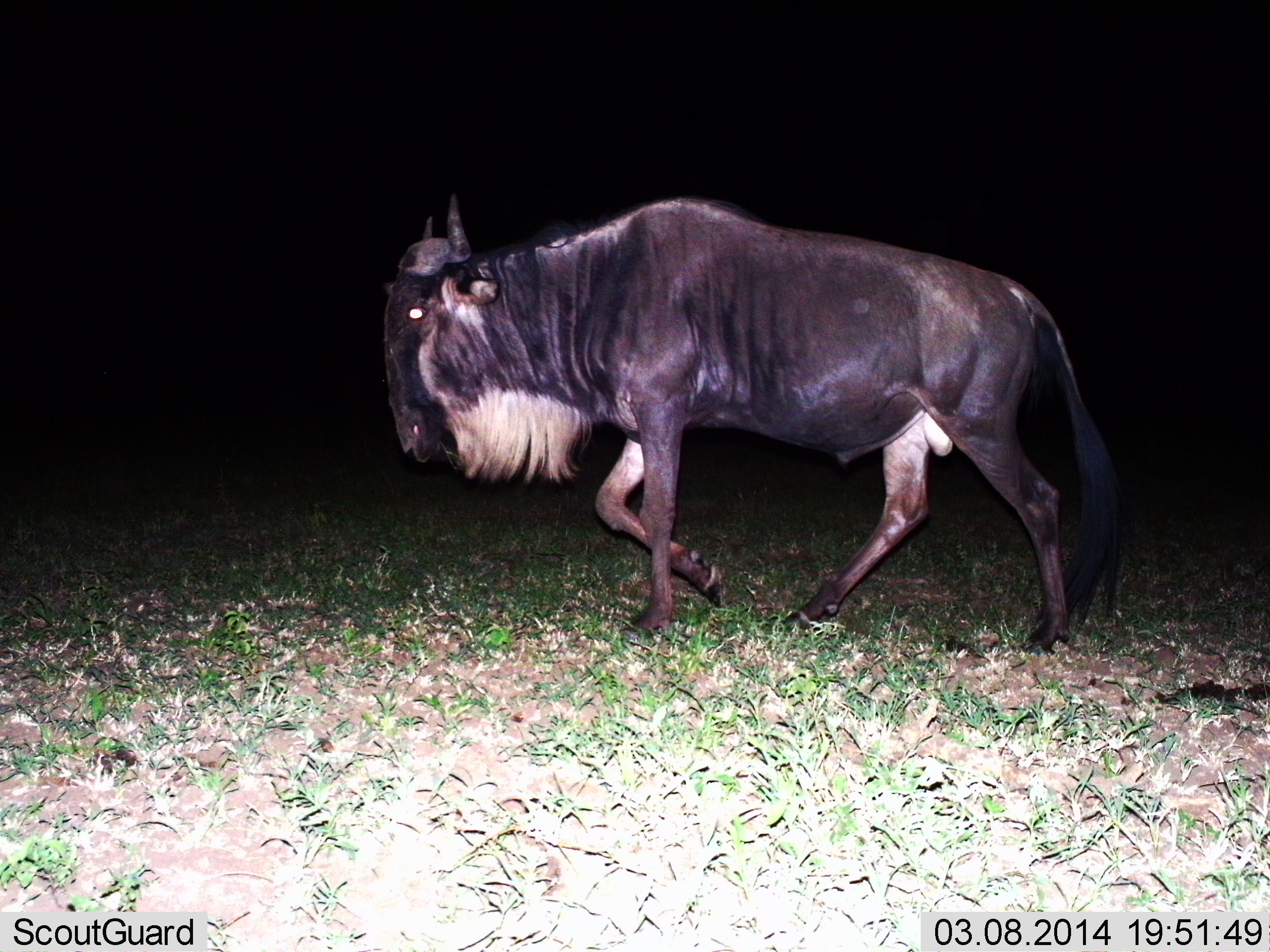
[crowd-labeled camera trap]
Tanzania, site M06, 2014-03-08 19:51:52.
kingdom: Animalia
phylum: Chordata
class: Mammalia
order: Artiodactyla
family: Bovidae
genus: Connochaetes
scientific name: Connochaetes taurinus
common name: blue wildebeest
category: wildebeest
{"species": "wildebeest (blue wildebeest) (Connochaetes taurinus)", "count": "1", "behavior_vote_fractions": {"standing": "6%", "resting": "0%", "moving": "94%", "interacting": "0%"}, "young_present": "0%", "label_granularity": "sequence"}